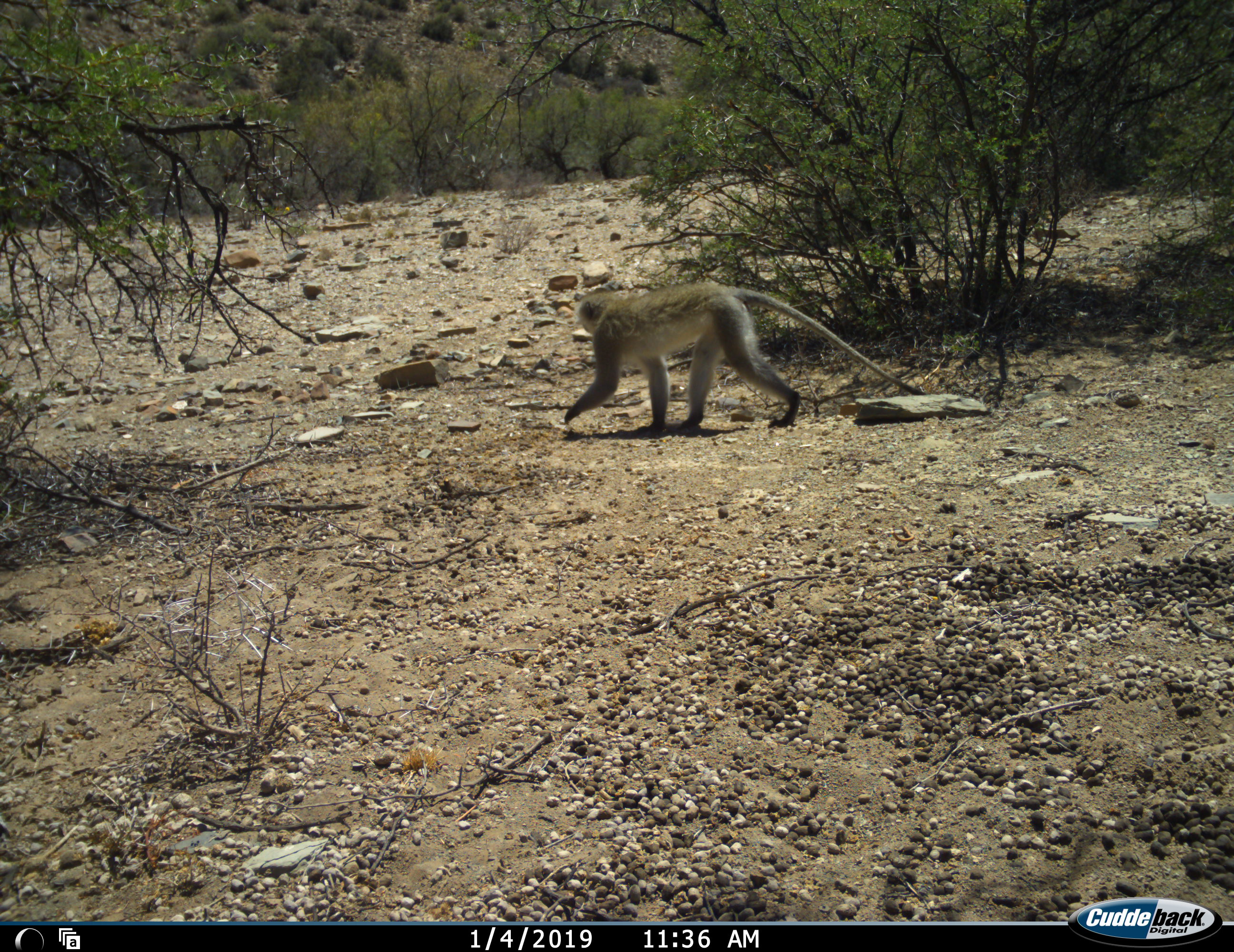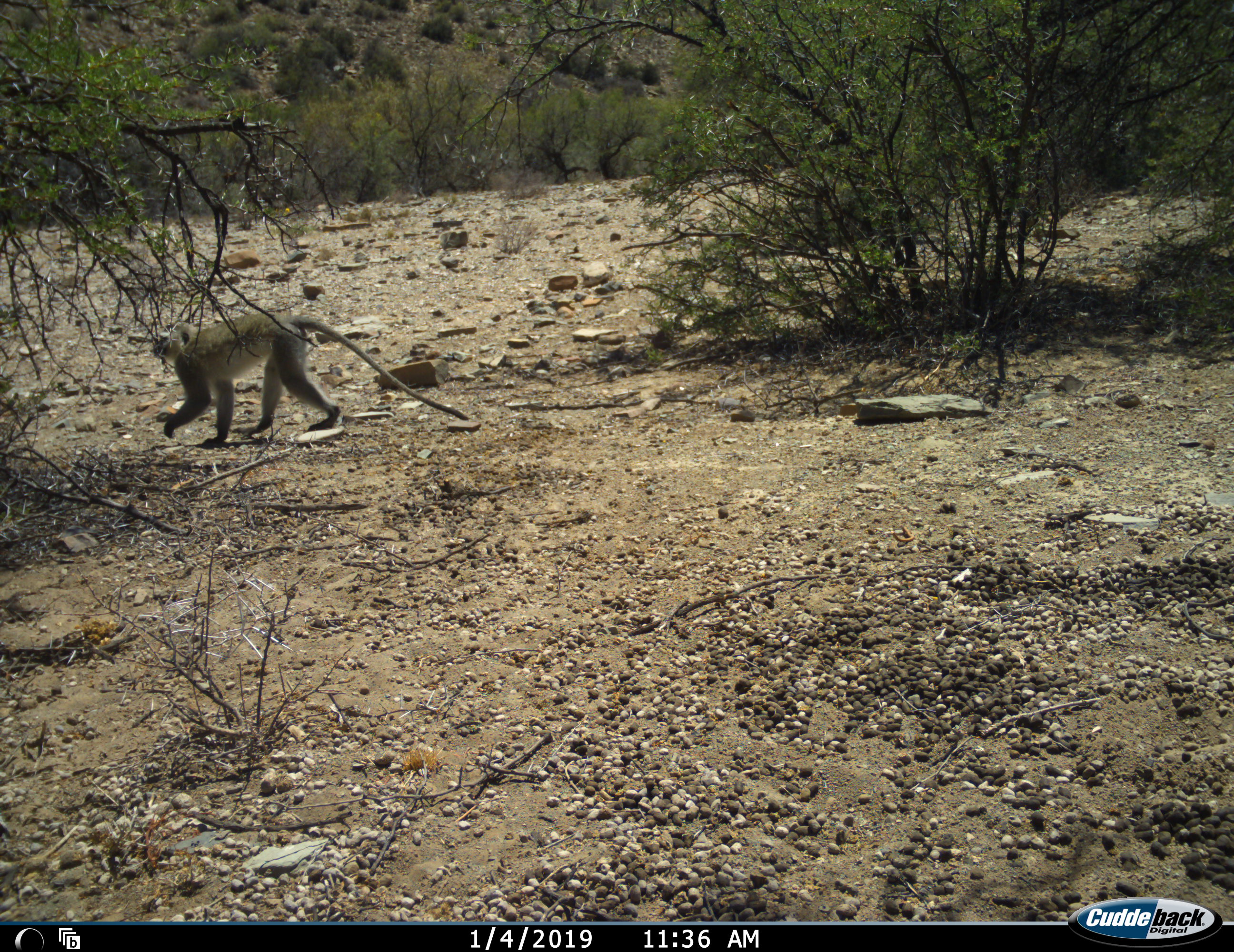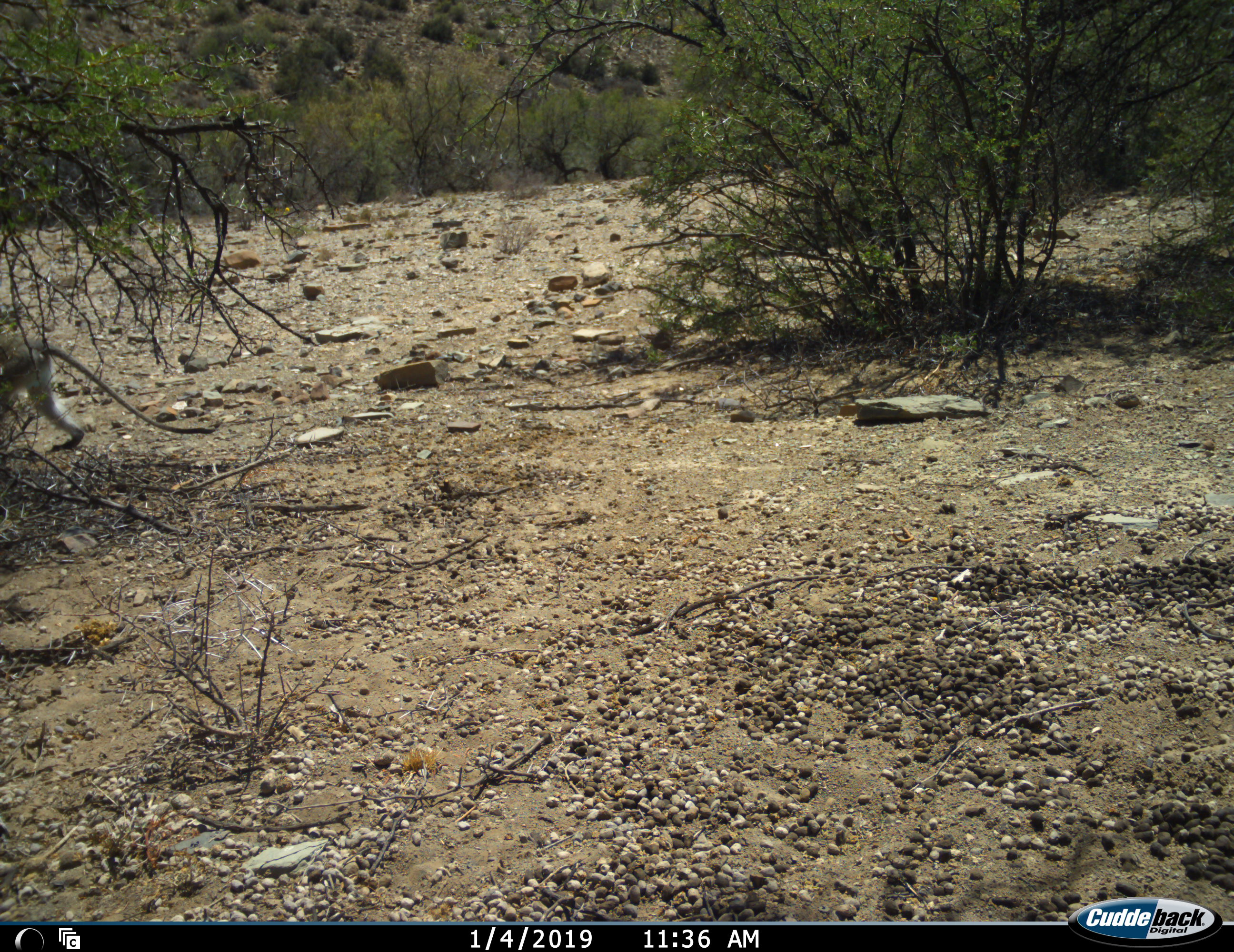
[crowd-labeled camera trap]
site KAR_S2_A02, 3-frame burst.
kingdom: Animalia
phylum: Chordata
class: Mammalia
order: Primates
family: Cercopithecidae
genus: Chlorocebus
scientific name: Chlorocebus pygerythrus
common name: vervet monkey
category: monkeyvervet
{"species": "monkeyvervet (vervet monkey) (Chlorocebus pygerythrus)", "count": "1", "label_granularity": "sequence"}